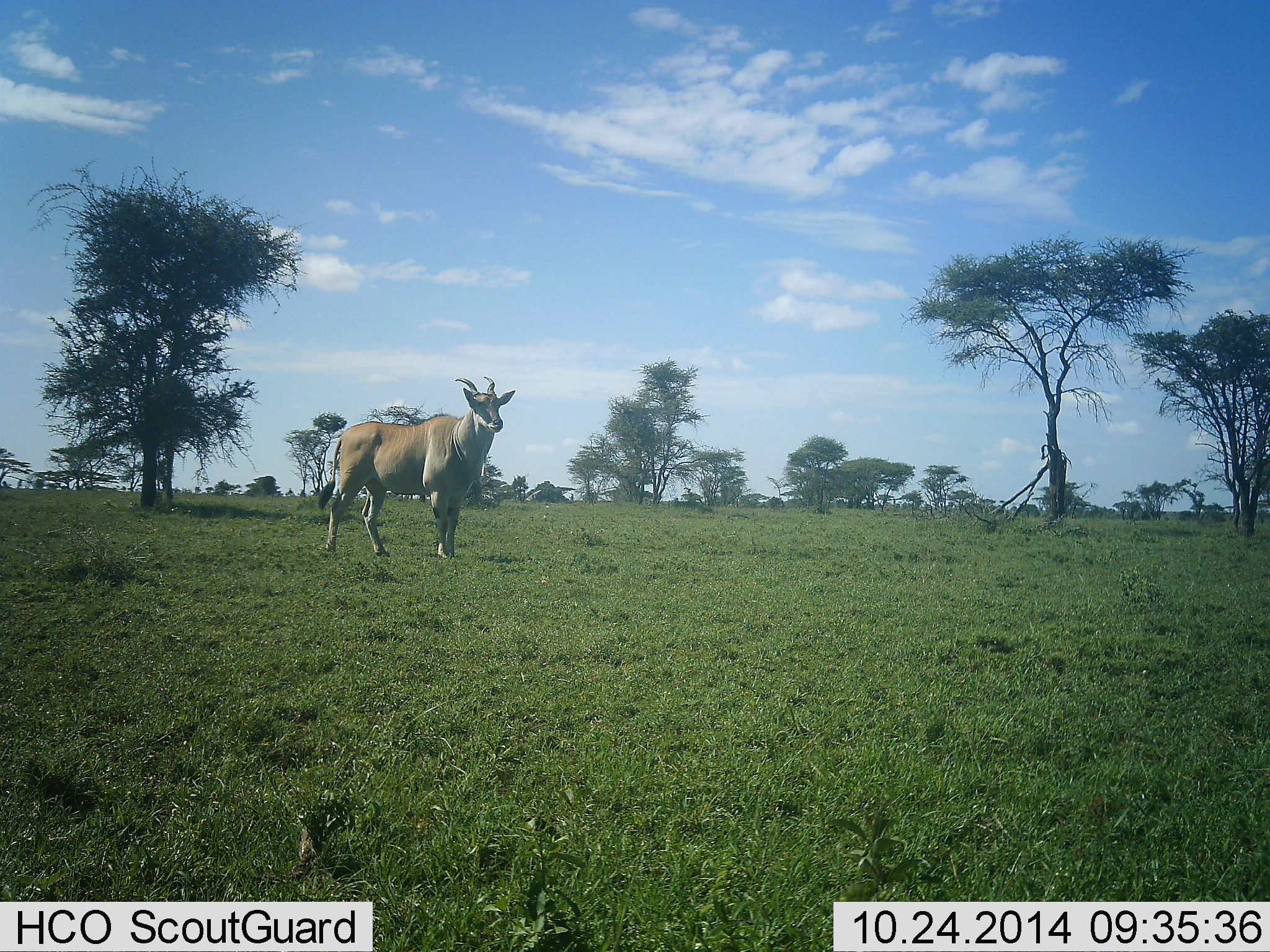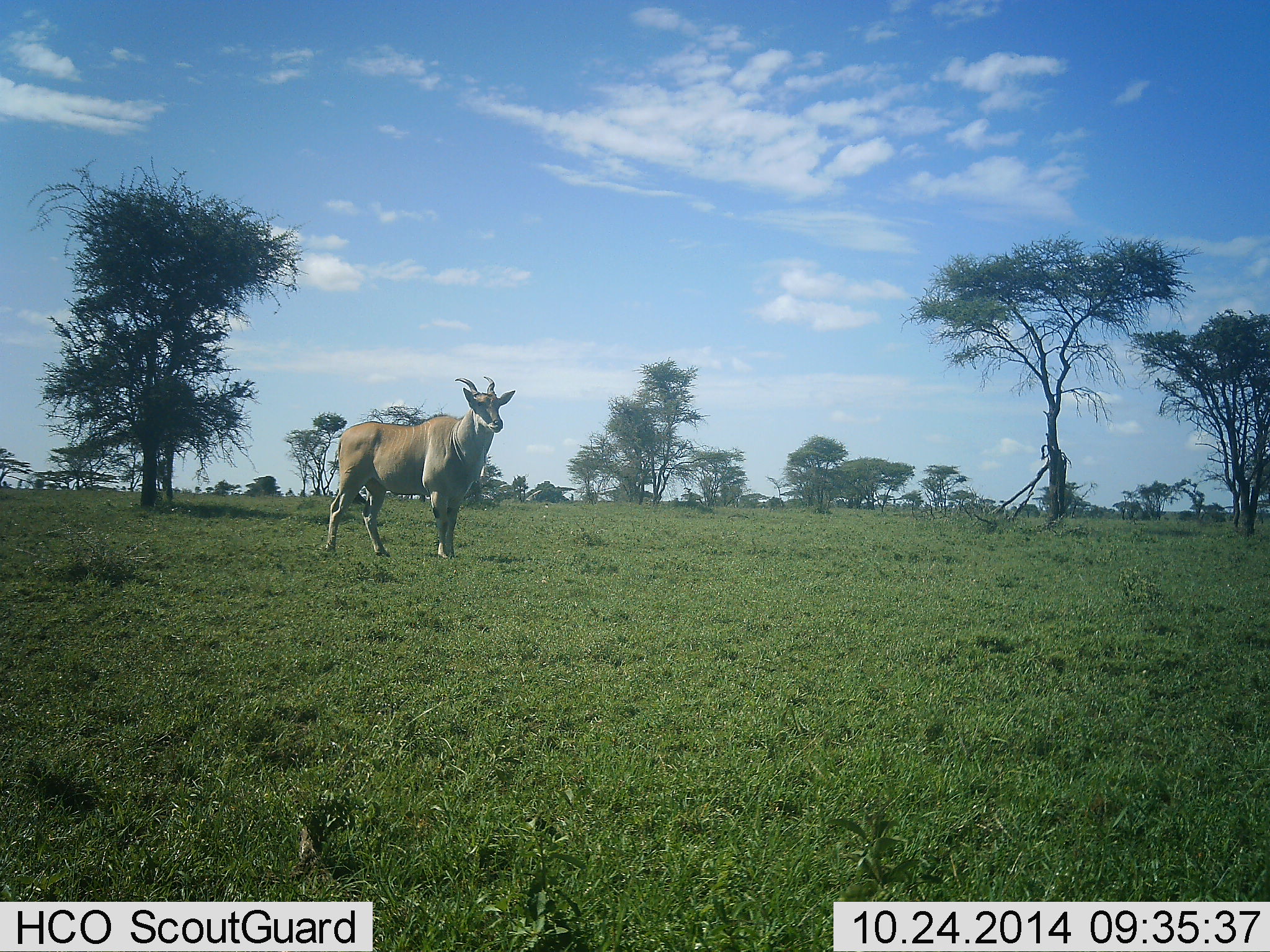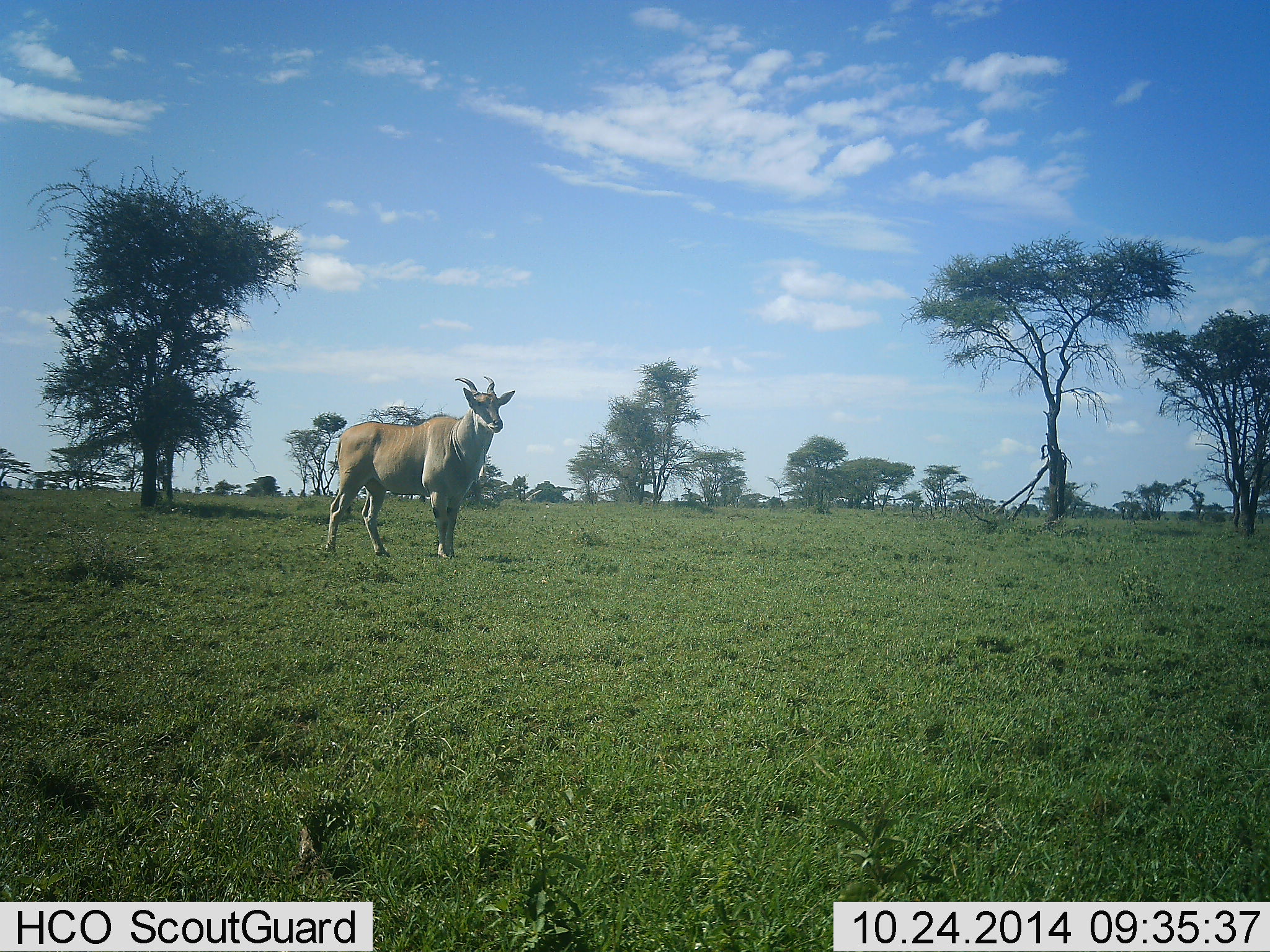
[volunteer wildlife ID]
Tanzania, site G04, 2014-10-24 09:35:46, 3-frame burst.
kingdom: Animalia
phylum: Chordata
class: Mammalia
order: Artiodactyla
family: Bovidae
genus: Tragelaphus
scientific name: Tragelaphus oryx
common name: eland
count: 1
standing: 90%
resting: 10%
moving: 0%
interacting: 0%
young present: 0%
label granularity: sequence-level